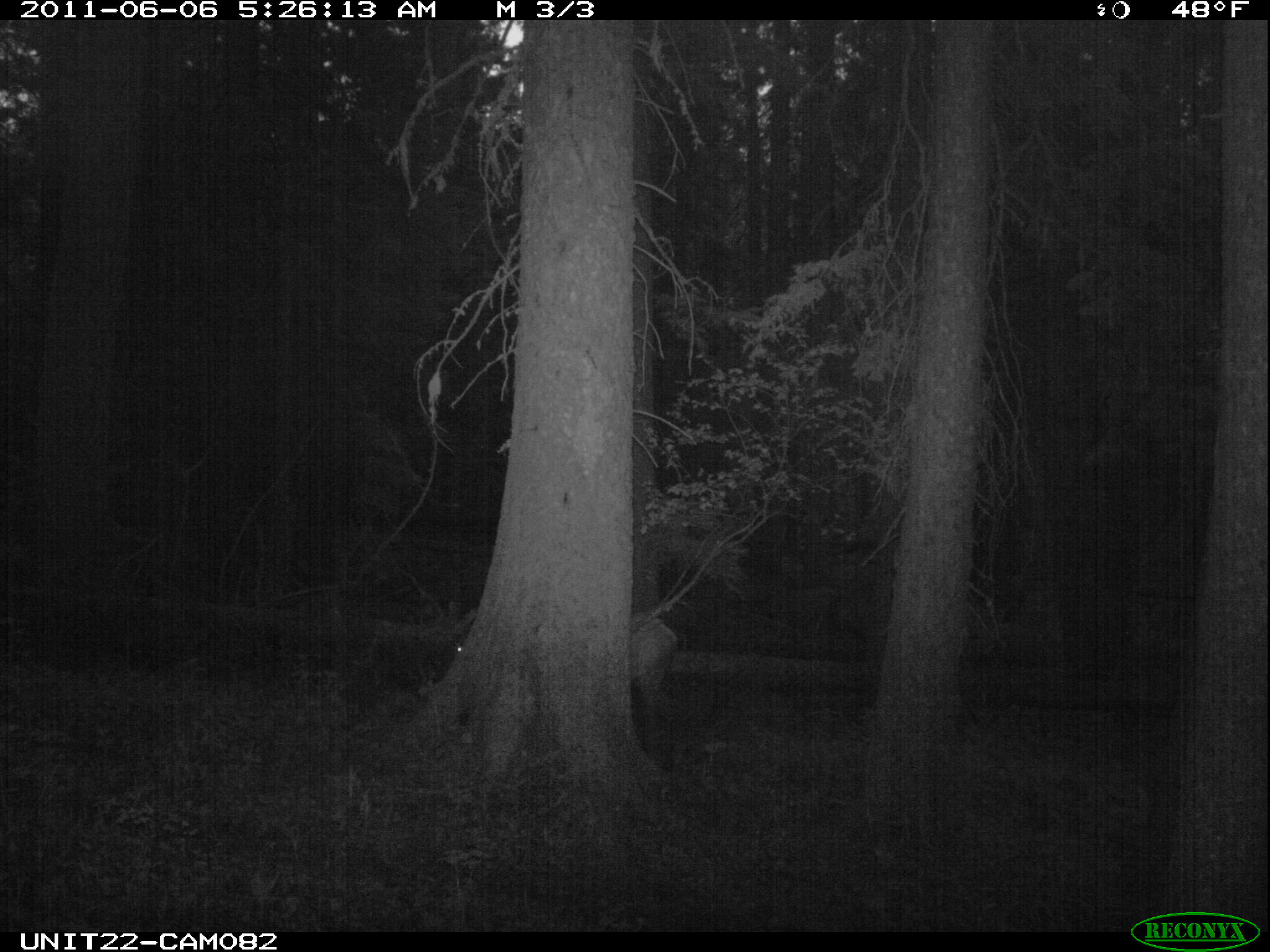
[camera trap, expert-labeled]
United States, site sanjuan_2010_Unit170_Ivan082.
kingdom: Animalia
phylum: Chordata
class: Mammalia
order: Artiodactyla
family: Cervidae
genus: Cervus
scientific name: Cervus elaphus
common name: red deer